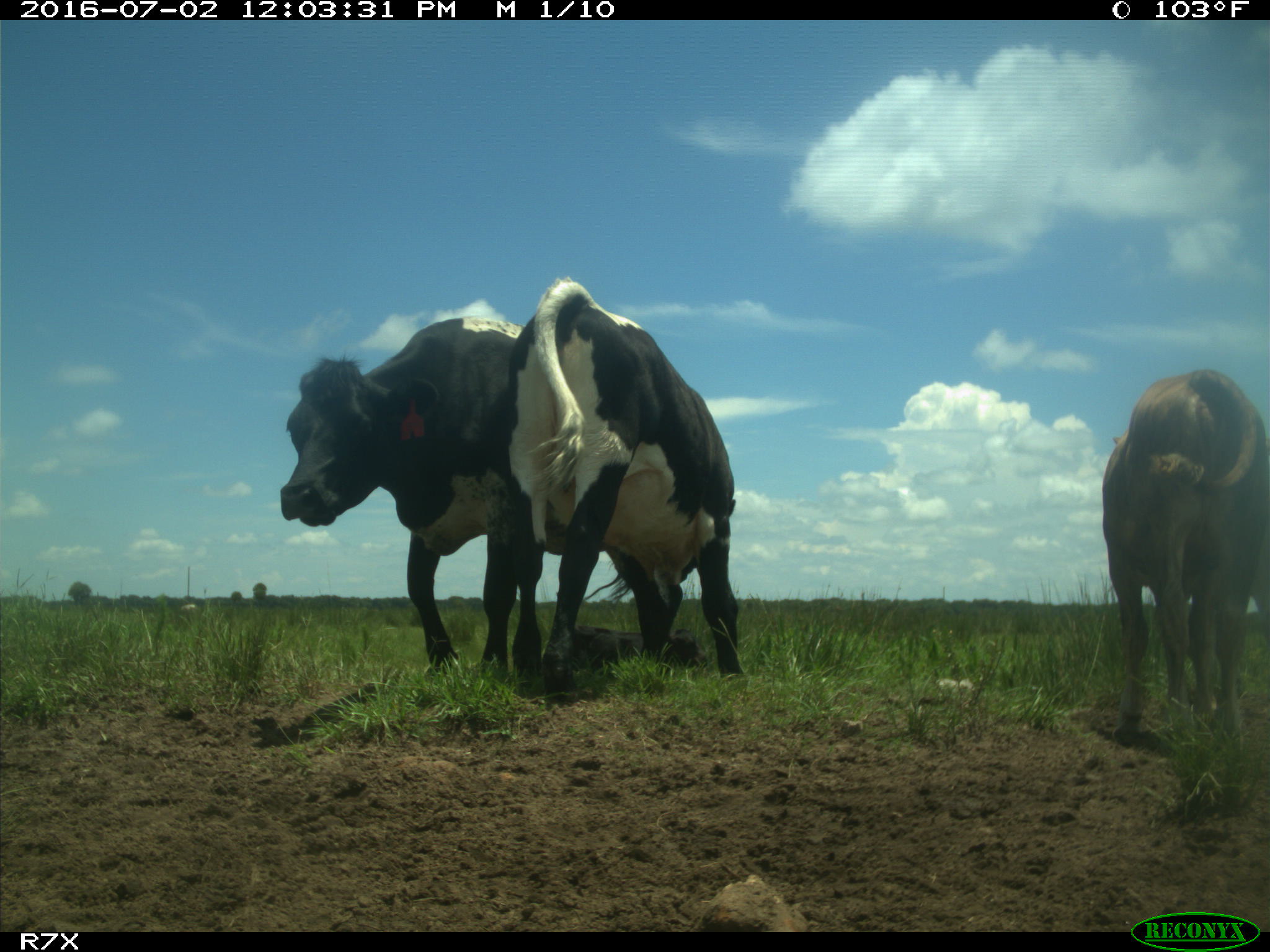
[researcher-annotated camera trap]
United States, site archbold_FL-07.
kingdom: Animalia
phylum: Chordata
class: Mammalia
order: Artiodactyla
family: Bovidae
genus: Bos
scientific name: Bos taurus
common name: domestic cow